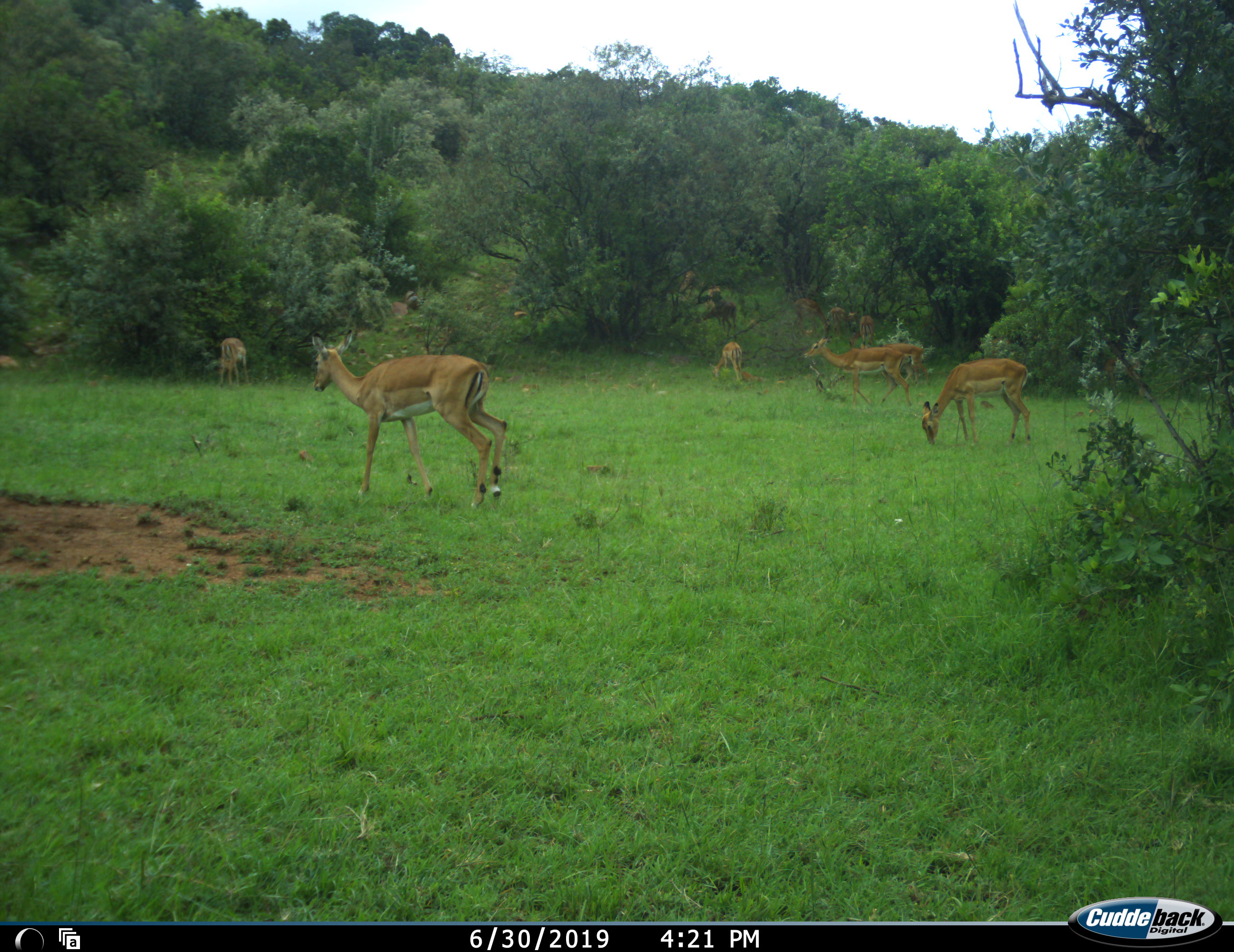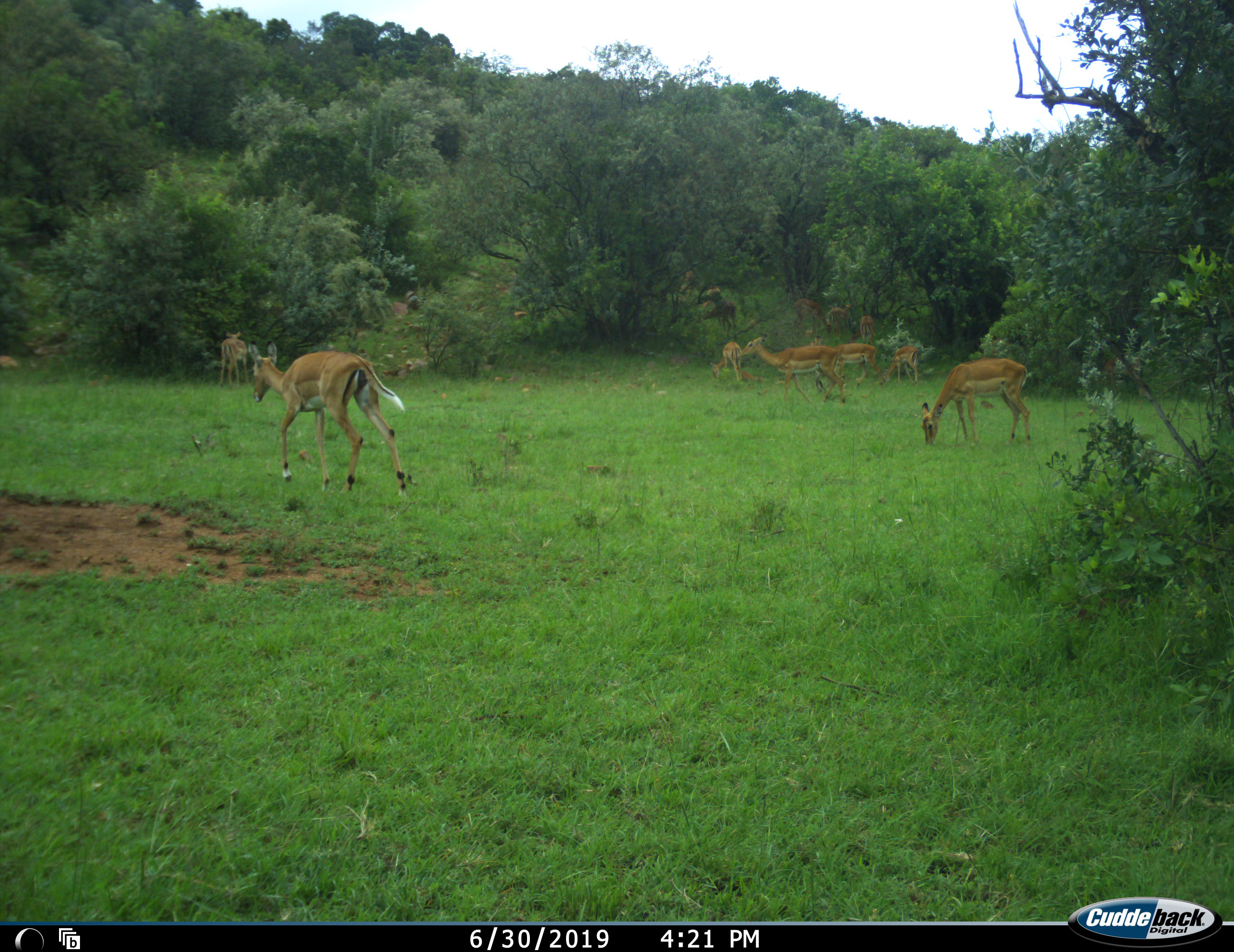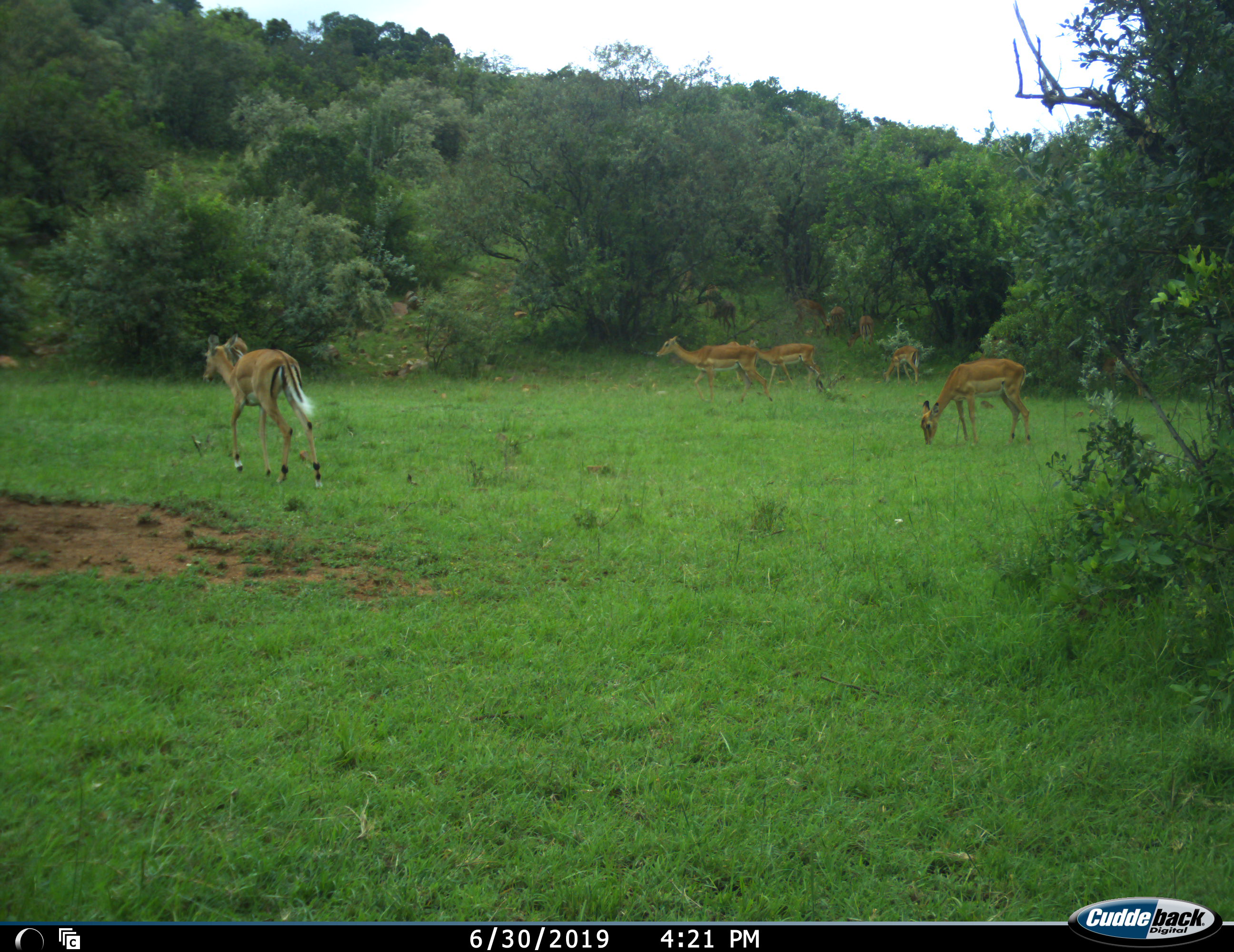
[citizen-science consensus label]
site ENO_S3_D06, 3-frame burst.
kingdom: Animalia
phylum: Chordata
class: Mammalia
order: Artiodactyla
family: Bovidae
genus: Aepyceros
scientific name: Aepyceros melampus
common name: impala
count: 10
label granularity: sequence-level